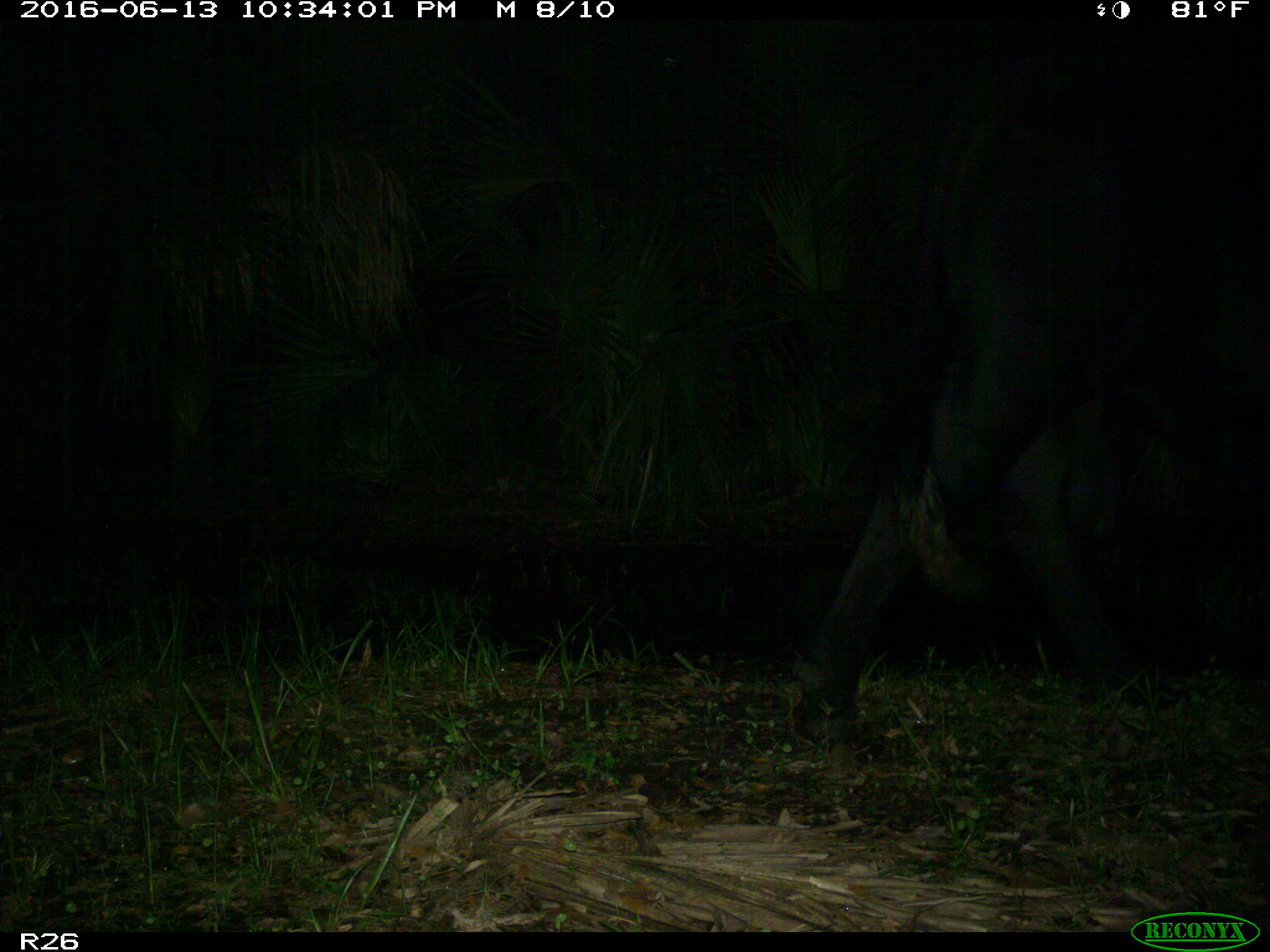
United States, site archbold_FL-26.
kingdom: Animalia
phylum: Chordata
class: Mammalia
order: Artiodactyla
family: Bovidae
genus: Bos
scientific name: Bos taurus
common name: domestic cow